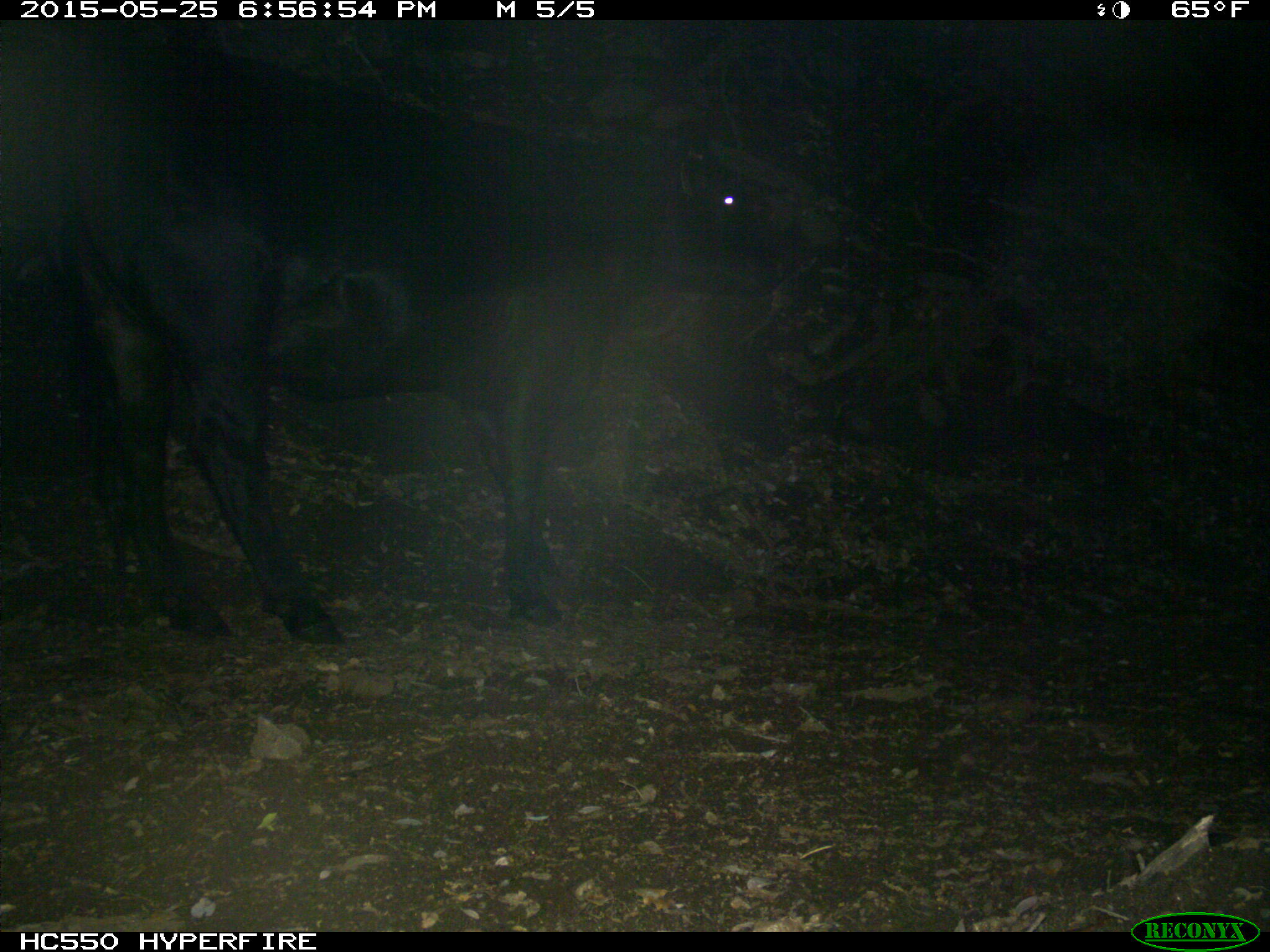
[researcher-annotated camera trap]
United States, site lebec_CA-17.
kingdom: Animalia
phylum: Chordata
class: Mammalia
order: Artiodactyla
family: Bovidae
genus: Bos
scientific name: Bos taurus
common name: domestic cow